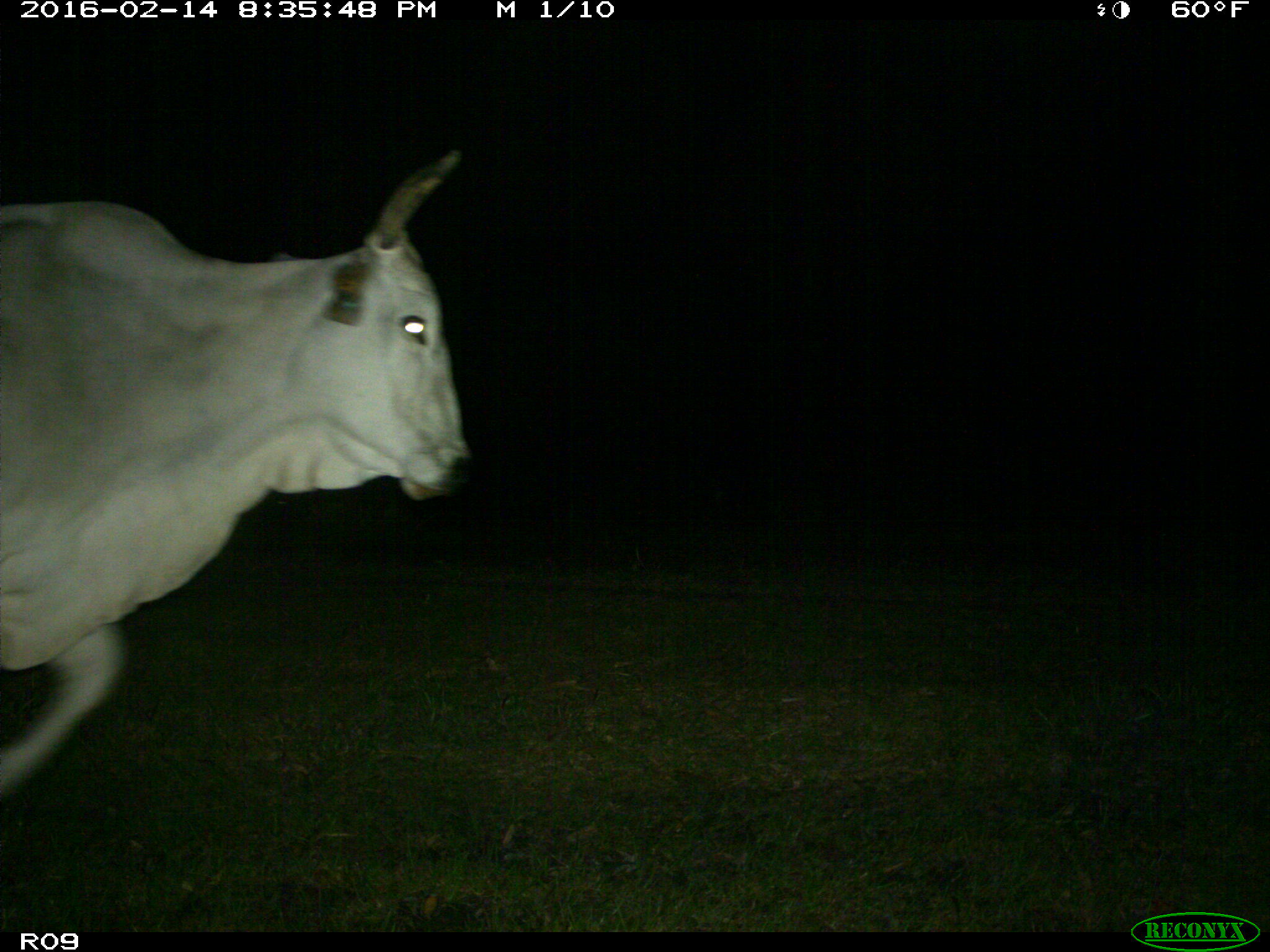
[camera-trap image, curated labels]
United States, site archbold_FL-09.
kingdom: Animalia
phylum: Chordata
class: Mammalia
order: Artiodactyla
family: Bovidae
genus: Bos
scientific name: Bos taurus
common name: domestic cow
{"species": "Bos taurus (domestic cow)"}